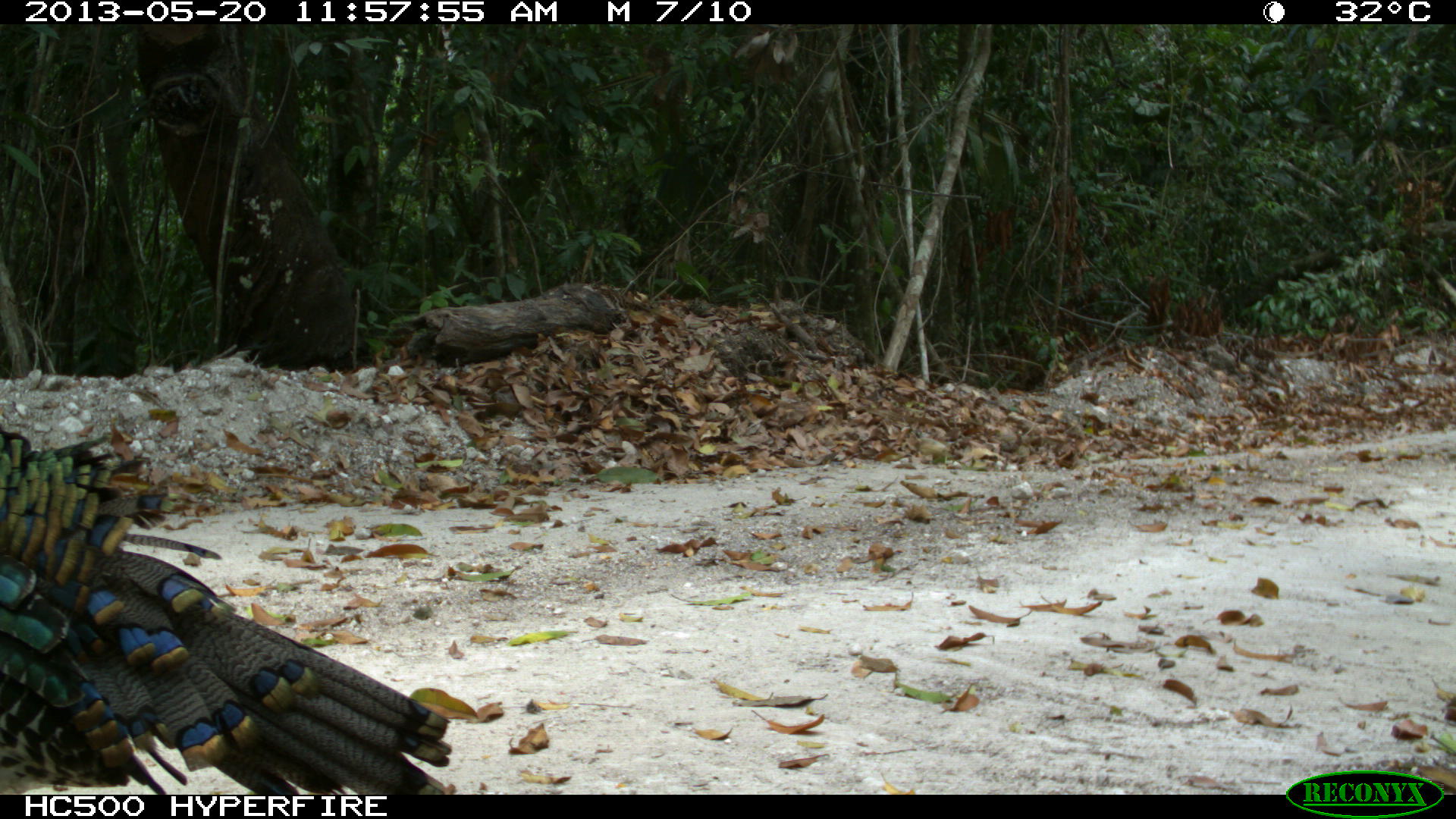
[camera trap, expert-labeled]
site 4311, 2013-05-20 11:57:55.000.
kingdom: Animalia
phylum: Chordata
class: Aves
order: Galliformes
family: Phasianidae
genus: Meleagris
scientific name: Meleagris ocellata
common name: ocellated turkey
Meleagris ocellata (ocellated turkey), count 1, sex male.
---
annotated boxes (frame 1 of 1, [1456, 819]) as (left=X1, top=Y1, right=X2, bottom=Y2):
meleagris ocellata: (left=0, top=417, right=451, bottom=795)